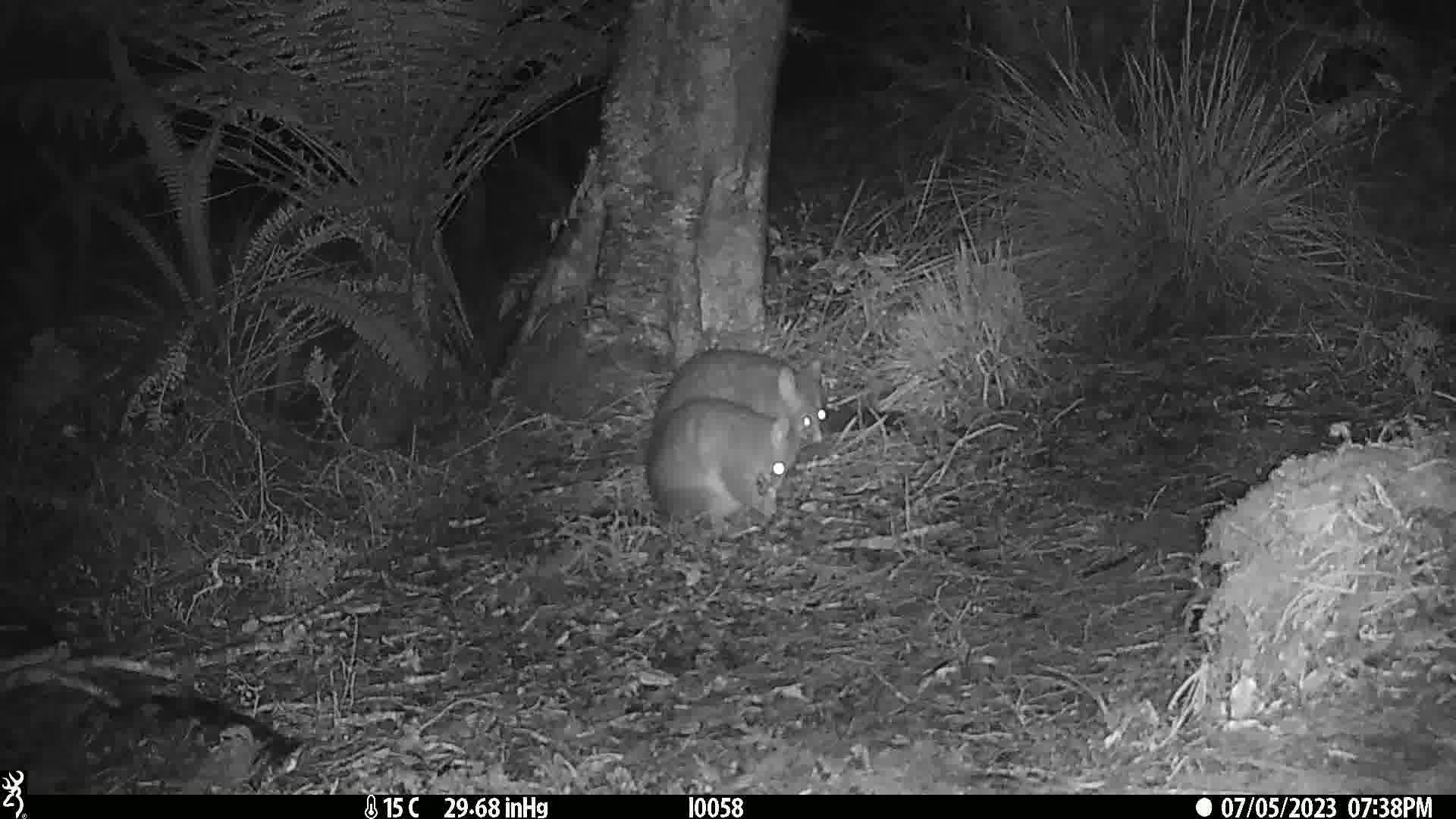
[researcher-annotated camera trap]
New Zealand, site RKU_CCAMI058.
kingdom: Animalia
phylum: Chordata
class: Mammalia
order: Diprotodontia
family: Phalangeridae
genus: Trichosurus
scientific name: Trichosurus vulpecula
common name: common brushtail possum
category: possum